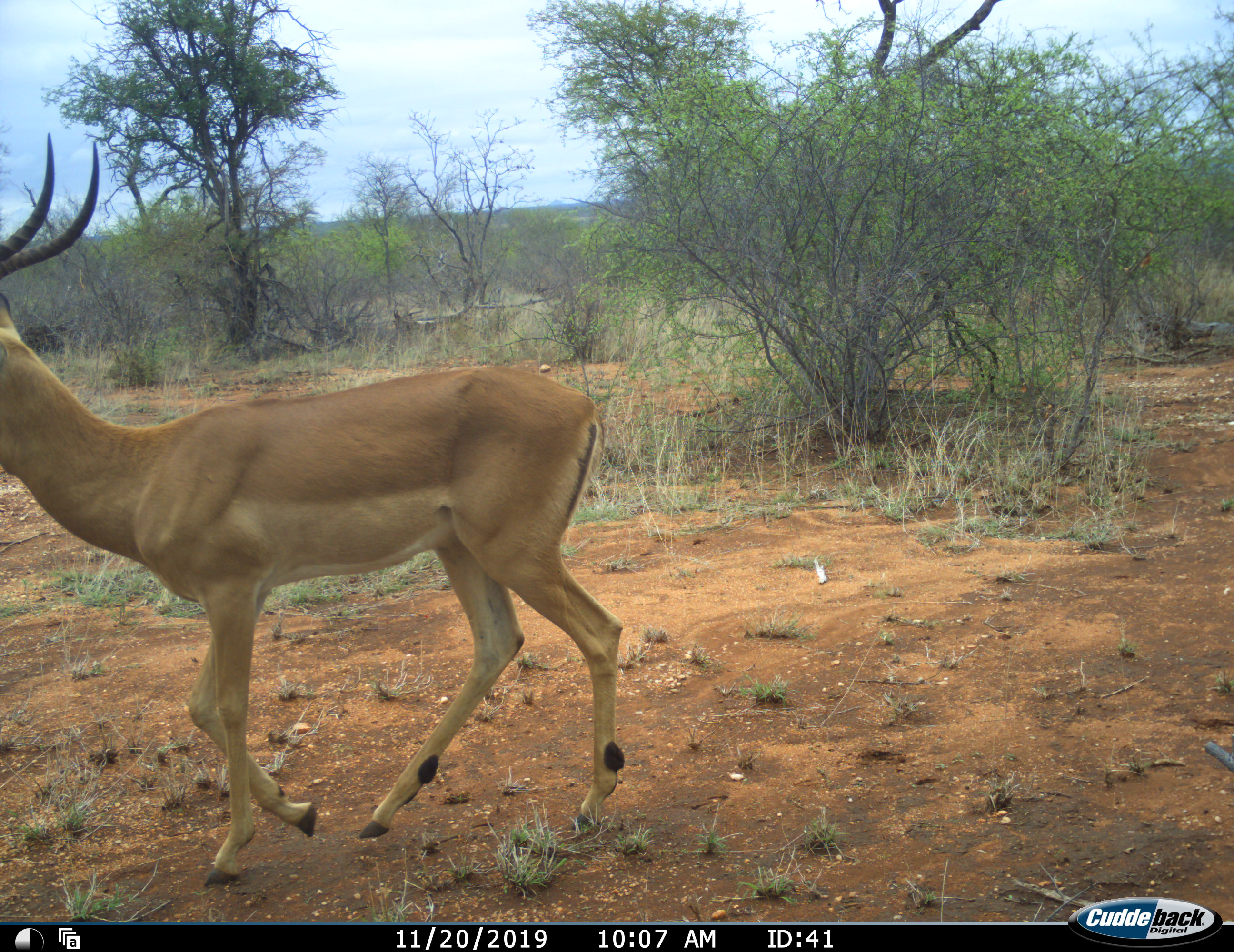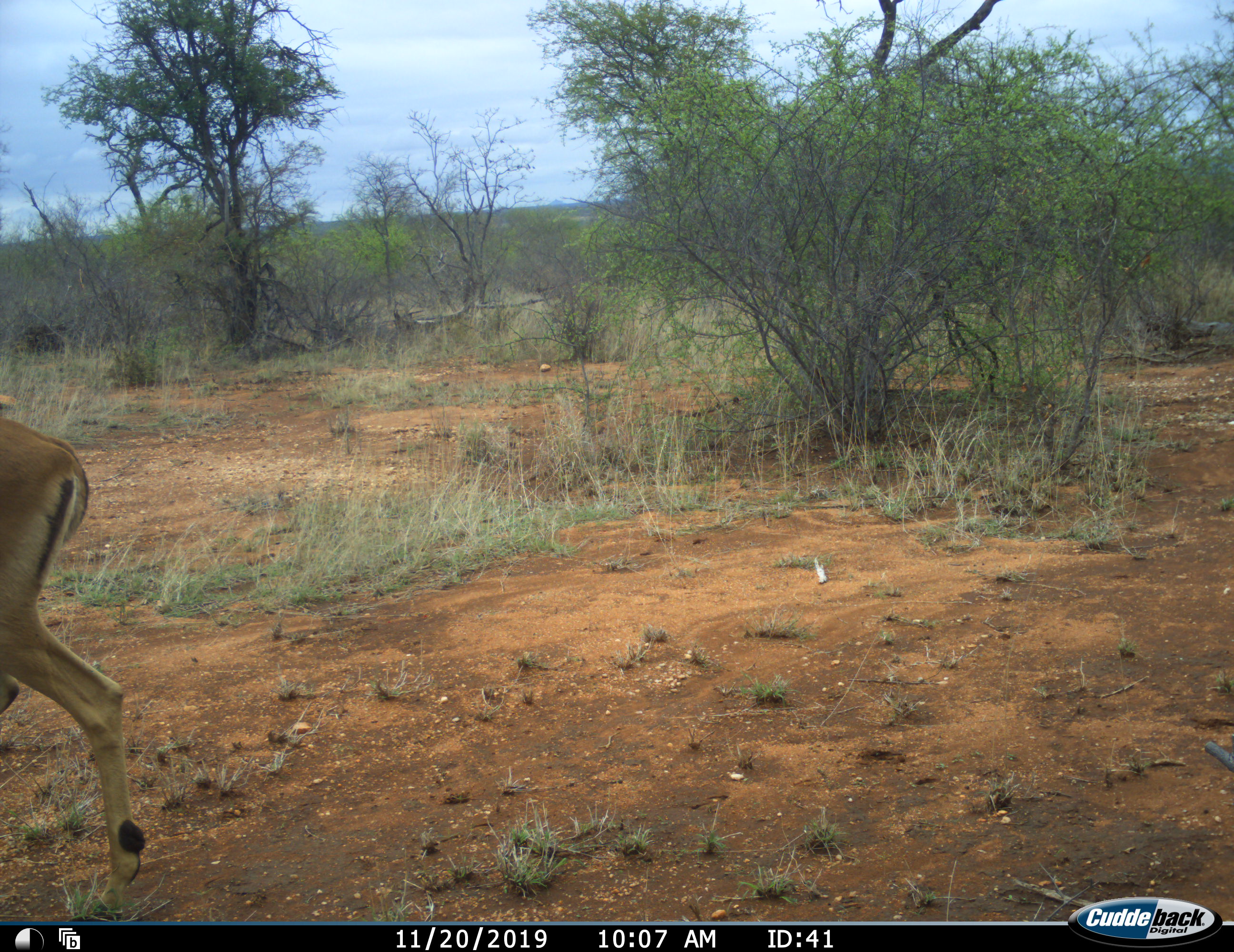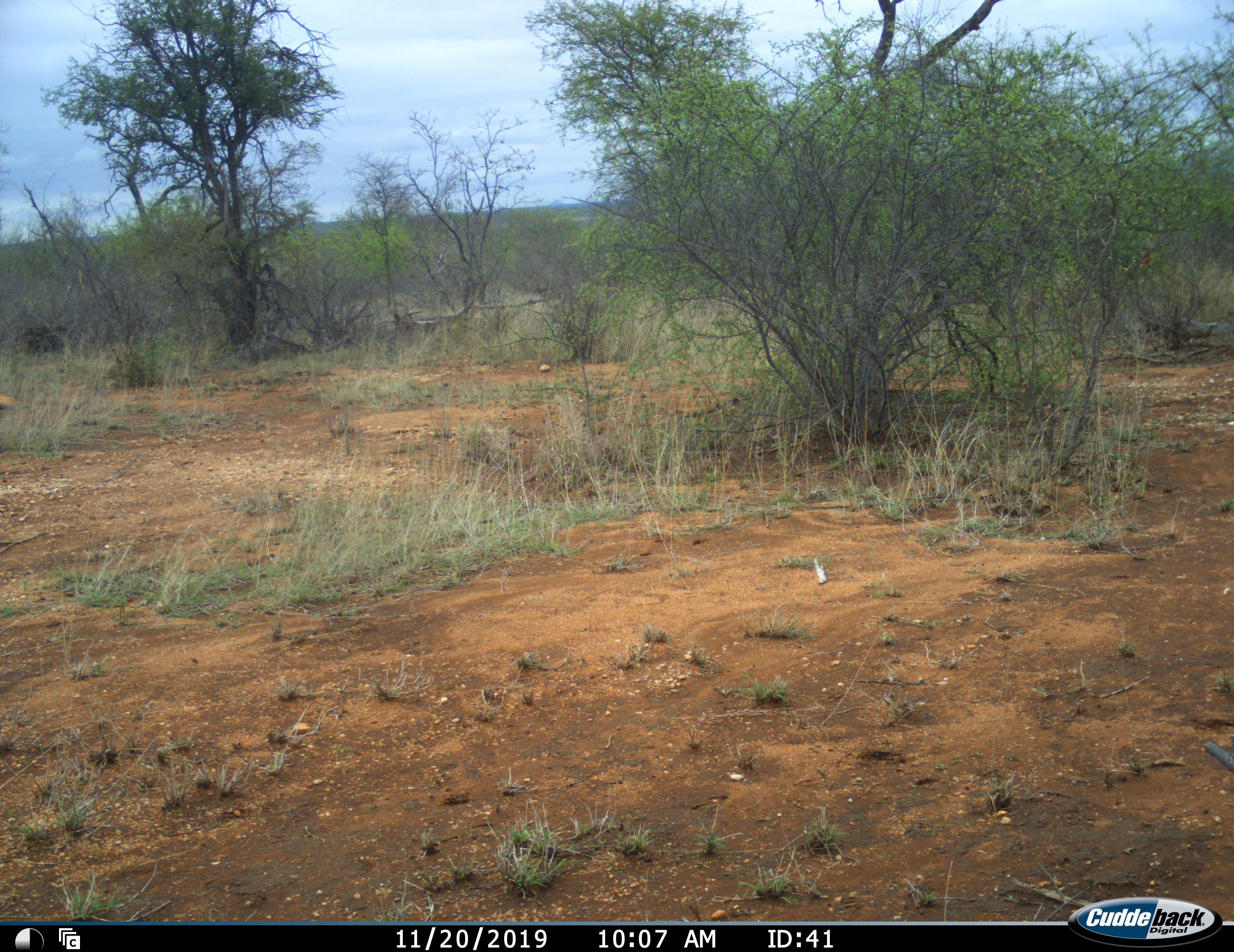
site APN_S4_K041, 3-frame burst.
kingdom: Animalia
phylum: Chordata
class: Mammalia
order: Artiodactyla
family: Bovidae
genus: Aepyceros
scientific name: Aepyceros melampus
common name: impala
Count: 1.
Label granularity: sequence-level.